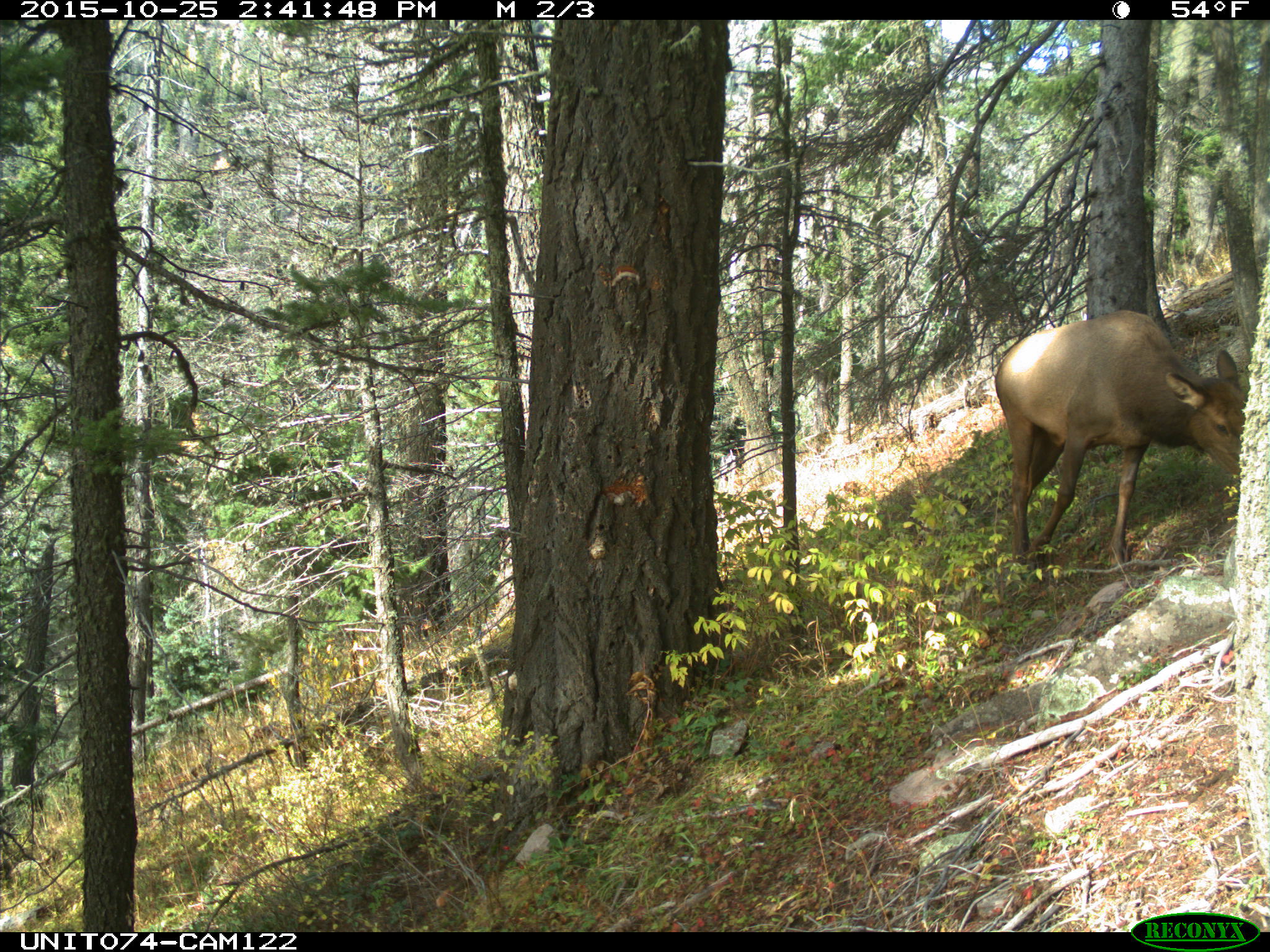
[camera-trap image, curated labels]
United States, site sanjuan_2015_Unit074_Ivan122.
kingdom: Animalia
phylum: Chordata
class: Mammalia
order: Artiodactyla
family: Cervidae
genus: Cervus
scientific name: Cervus elaphus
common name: red deer